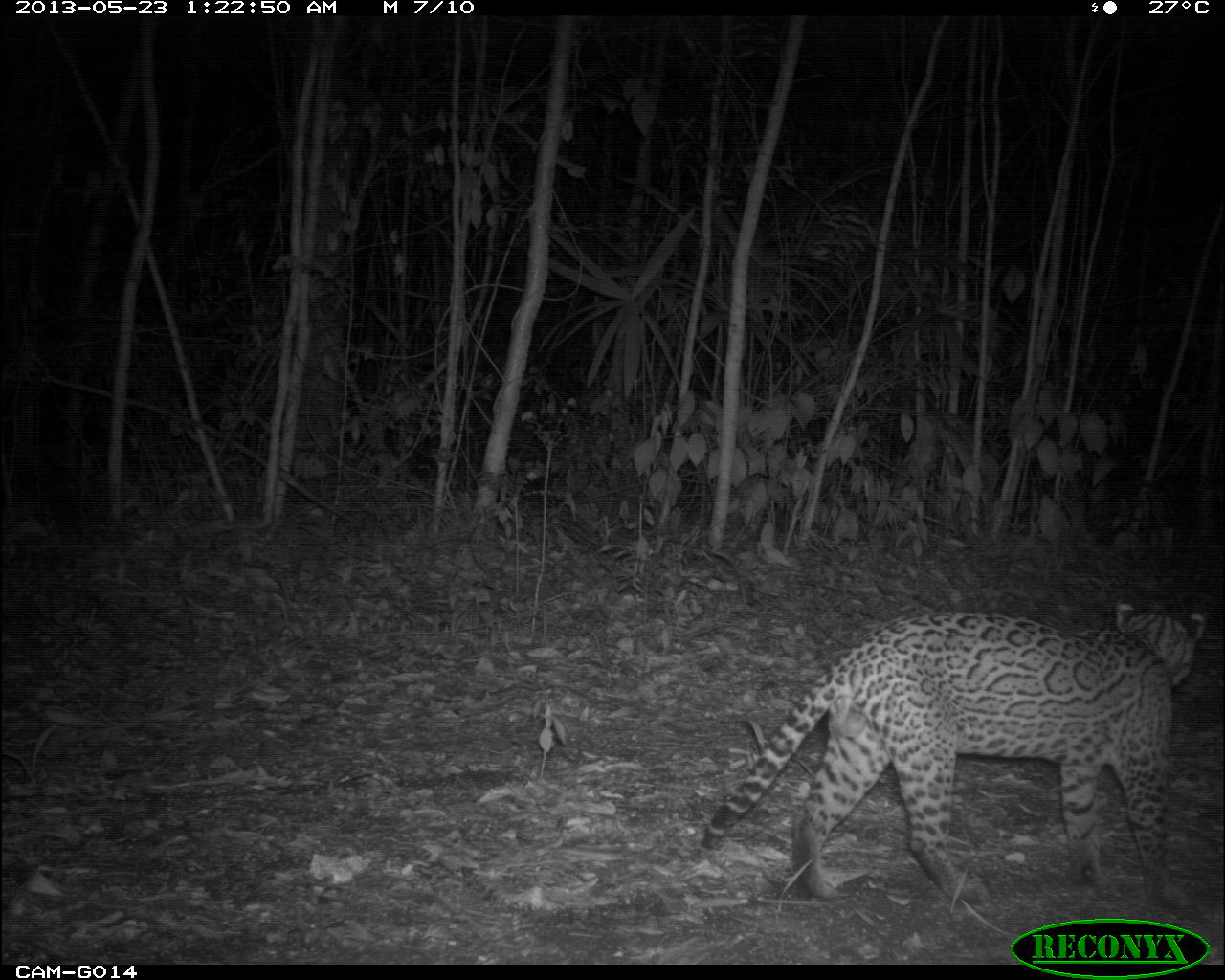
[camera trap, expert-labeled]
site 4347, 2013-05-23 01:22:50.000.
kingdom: Animalia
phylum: Chordata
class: Mammalia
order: Carnivora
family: Felidae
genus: Leopardus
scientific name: Leopardus pardalis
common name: ocelot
Leopardus pardalis (ocelot), count 1, sex male.